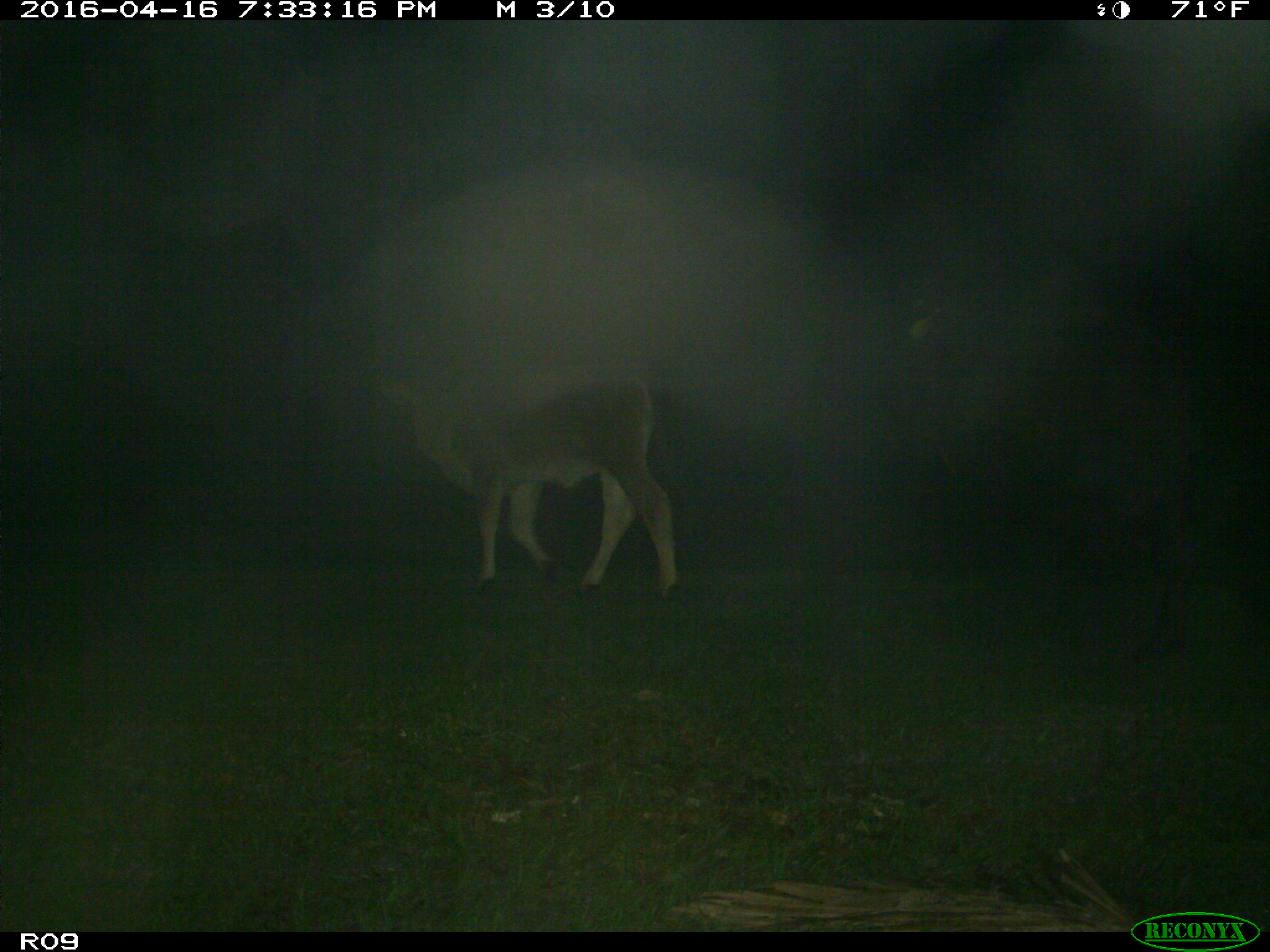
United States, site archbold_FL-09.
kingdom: Animalia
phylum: Chordata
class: Mammalia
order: Artiodactyla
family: Bovidae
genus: Bos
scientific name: Bos taurus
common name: domestic cow